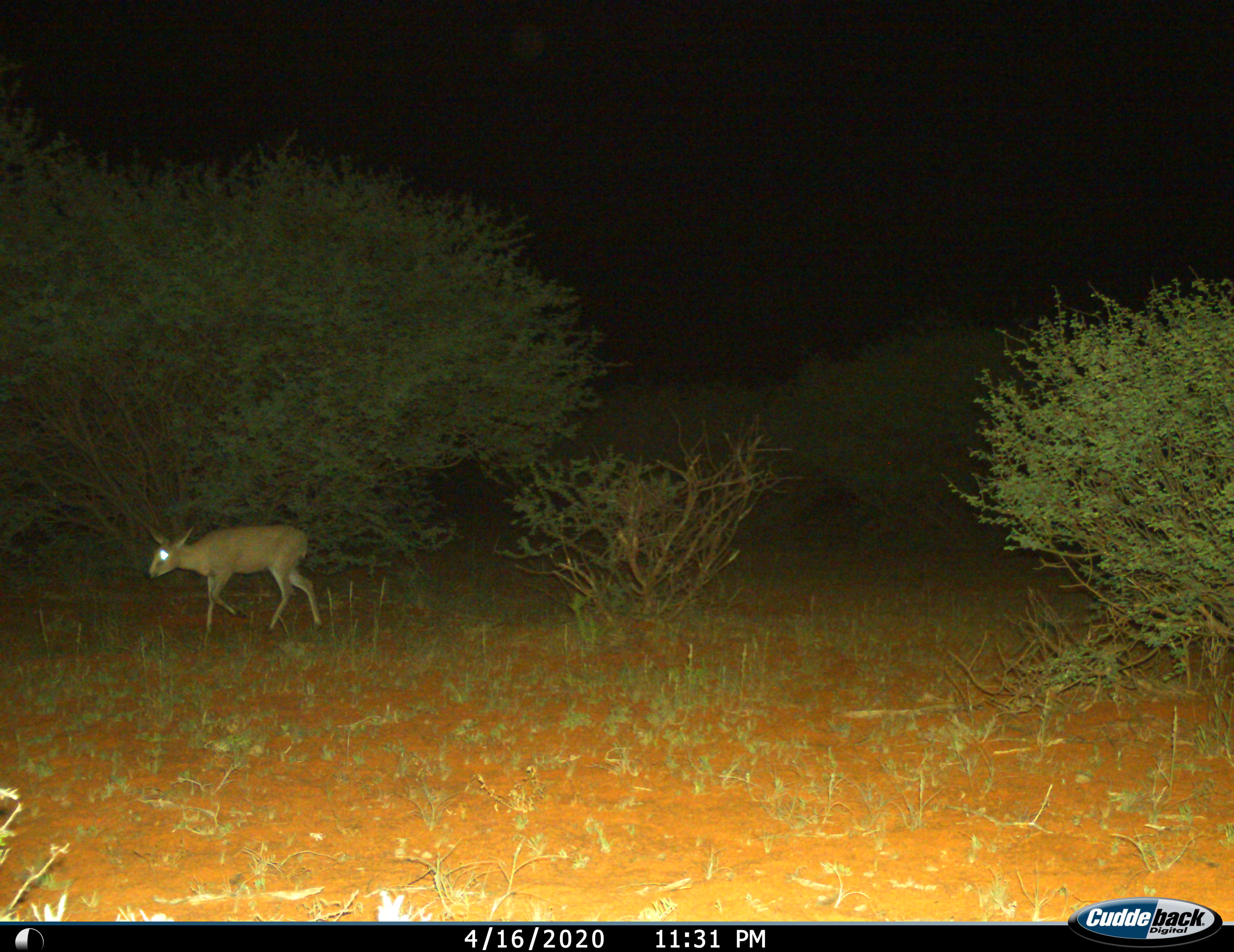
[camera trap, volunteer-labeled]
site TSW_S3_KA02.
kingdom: Animalia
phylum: Chordata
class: Mammalia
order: Artiodactyla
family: Bovidae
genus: Sylvicapra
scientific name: Sylvicapra grimmia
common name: common duiker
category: duikercommongrey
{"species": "duikercommongrey (common duiker) (Sylvicapra grimmia)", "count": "1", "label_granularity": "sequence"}